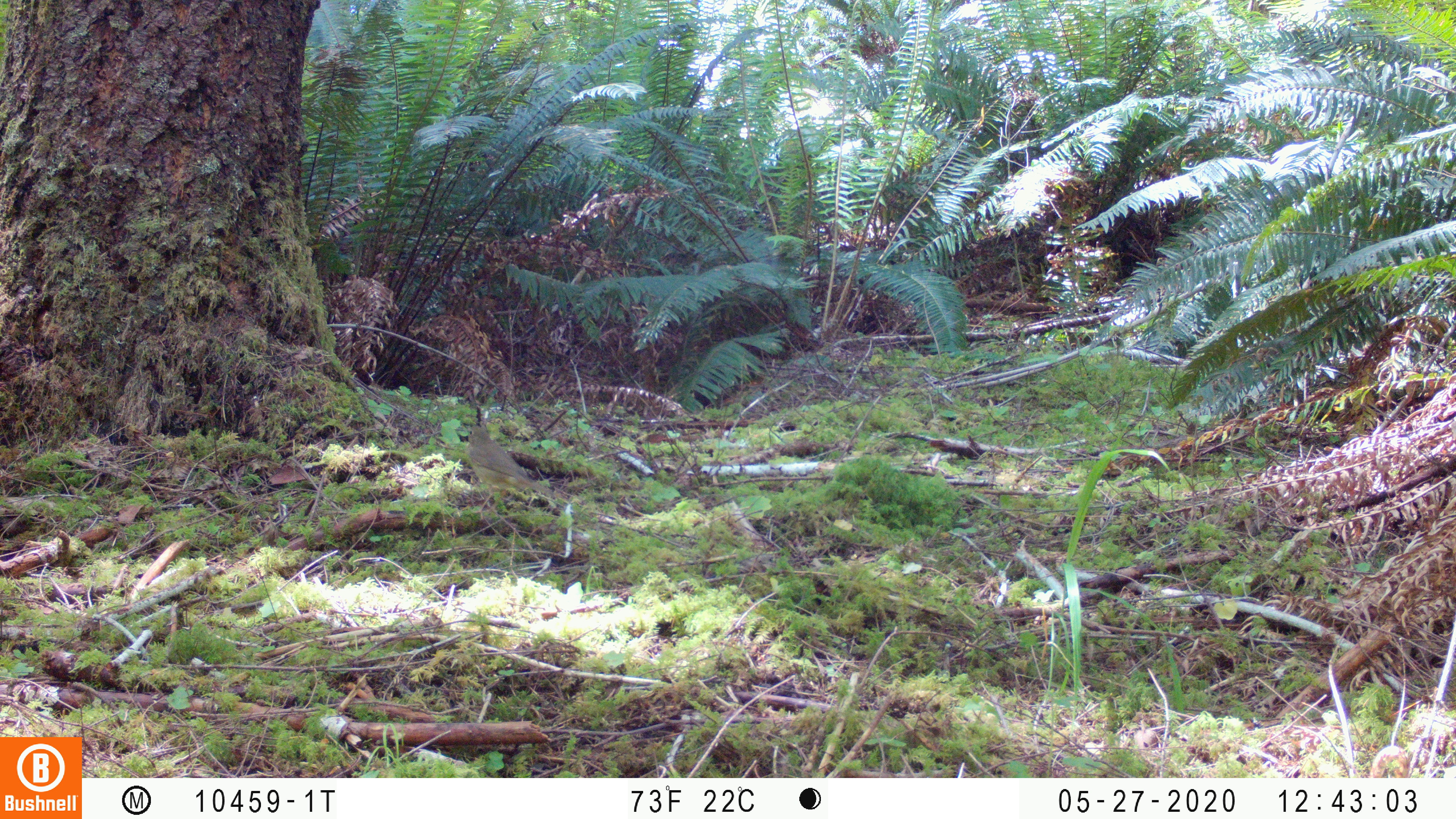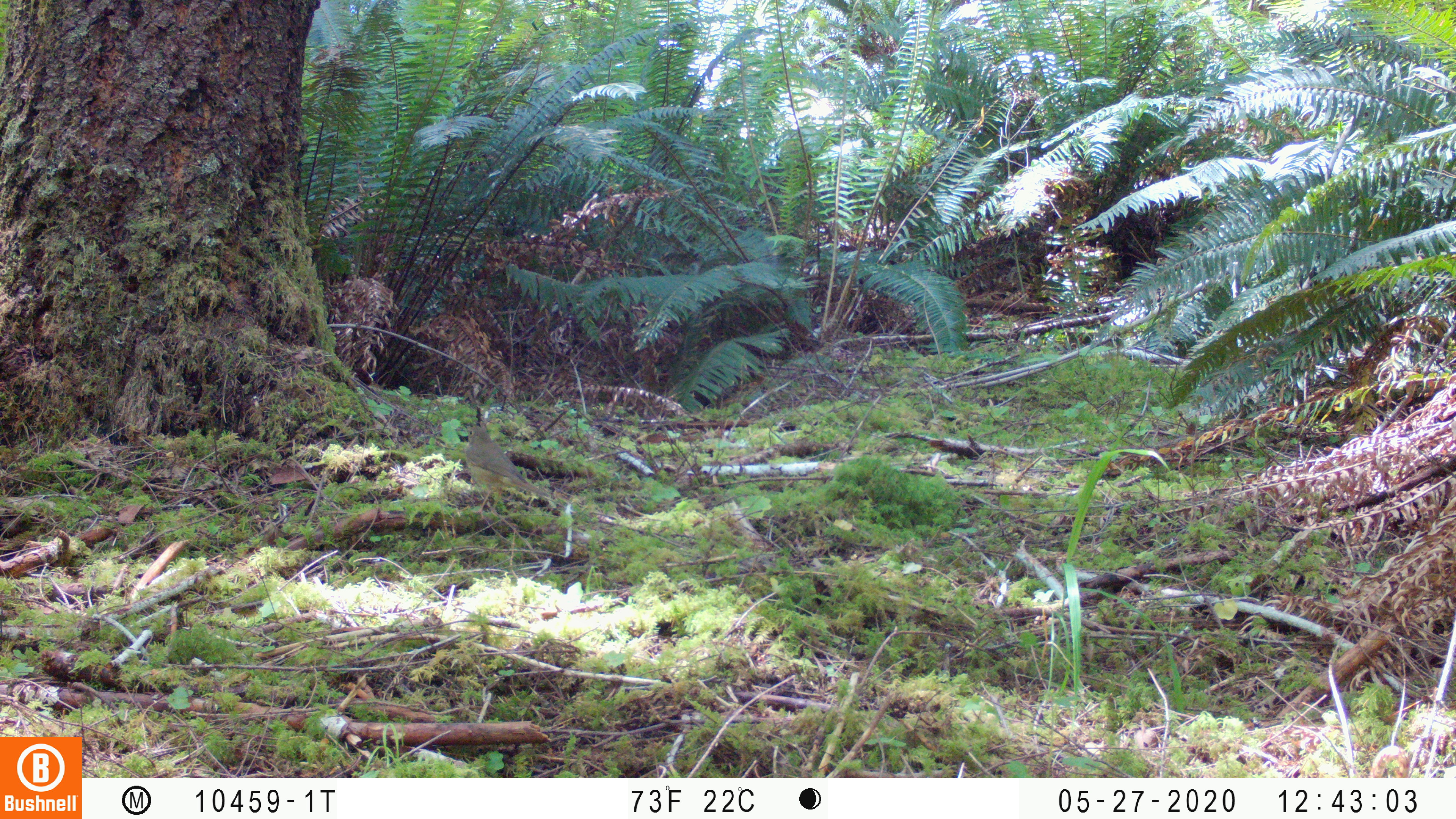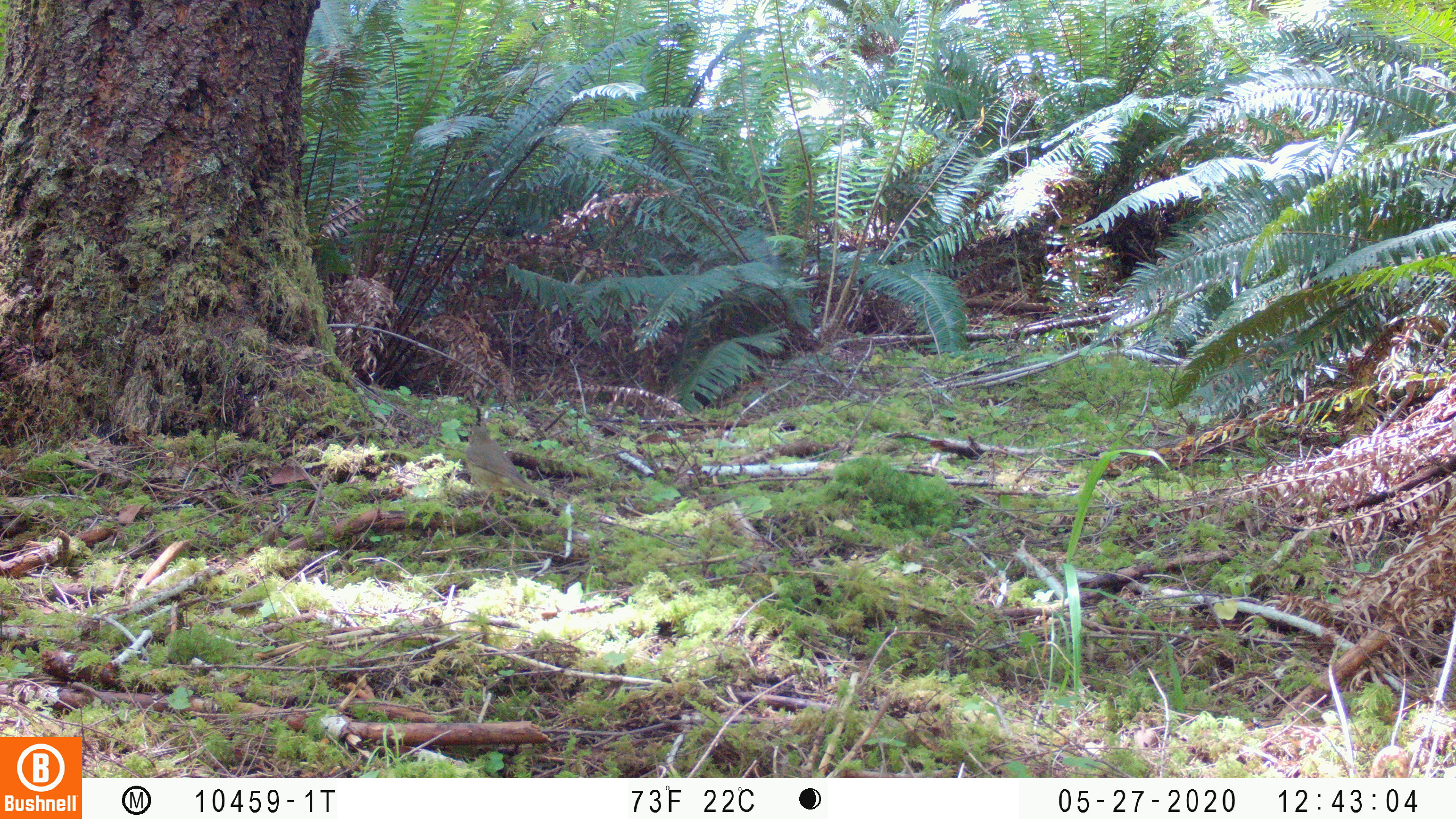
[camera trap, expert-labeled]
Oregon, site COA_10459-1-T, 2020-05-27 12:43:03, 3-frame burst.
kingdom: Animalia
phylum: Chordata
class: Aves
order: Passeriformes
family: Turdidae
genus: Catharus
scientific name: Catharus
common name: brown thrushes and nightingale-thrushes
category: catharus species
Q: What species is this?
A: Catharus species (brown thrushes and nightingale-thrushes) (Catharus).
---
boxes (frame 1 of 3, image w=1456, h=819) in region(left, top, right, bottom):
catharus species: region(464, 422, 555, 501)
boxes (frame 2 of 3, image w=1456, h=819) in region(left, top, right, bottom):
catharus species: region(462, 423, 547, 506)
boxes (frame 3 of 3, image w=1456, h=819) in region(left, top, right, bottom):
catharus species: region(462, 422, 552, 502)